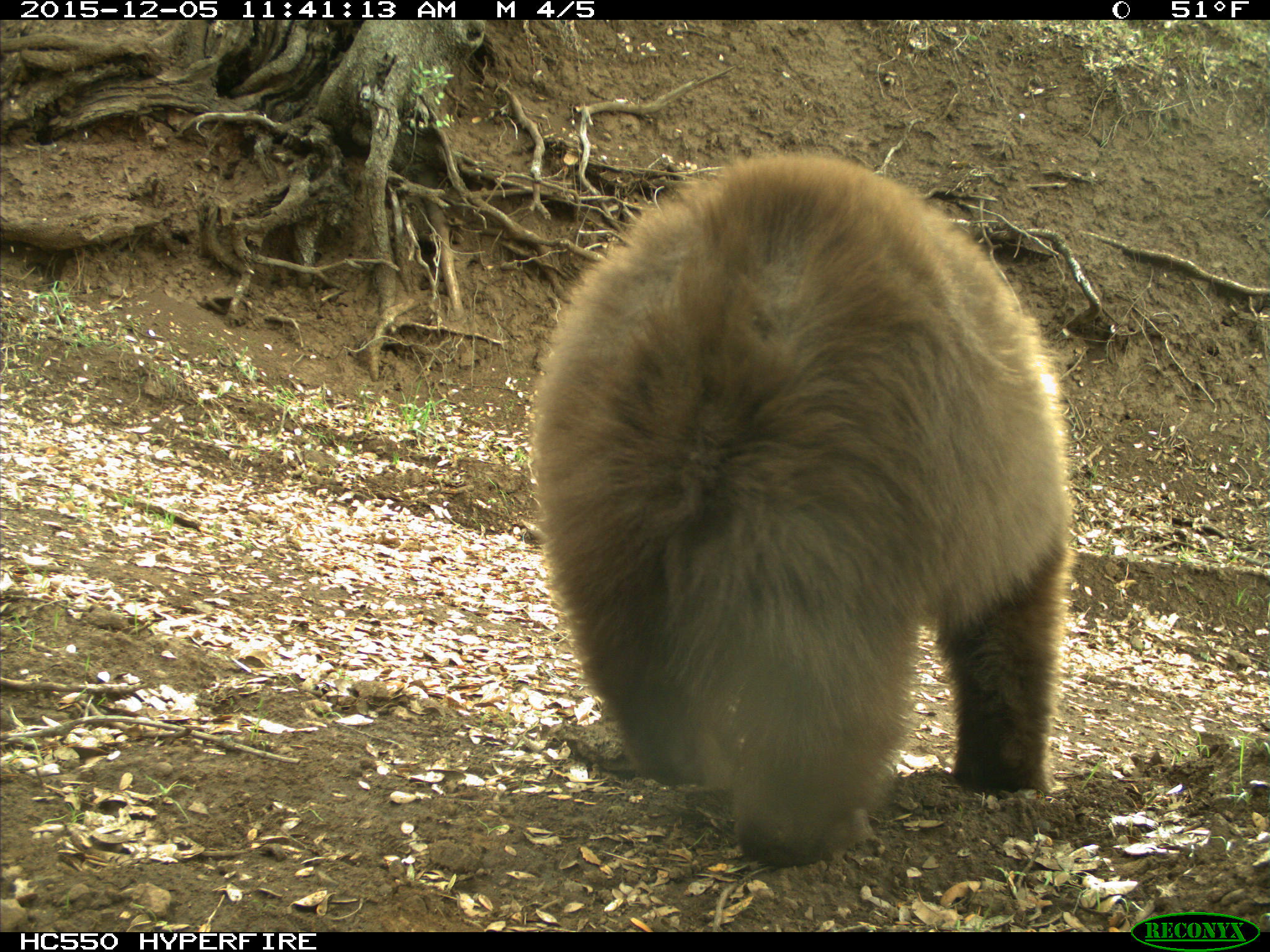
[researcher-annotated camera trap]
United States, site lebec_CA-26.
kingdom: Animalia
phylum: Chordata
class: Mammalia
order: Carnivora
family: Ursidae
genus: Ursus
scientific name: Ursus americanus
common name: american black bear